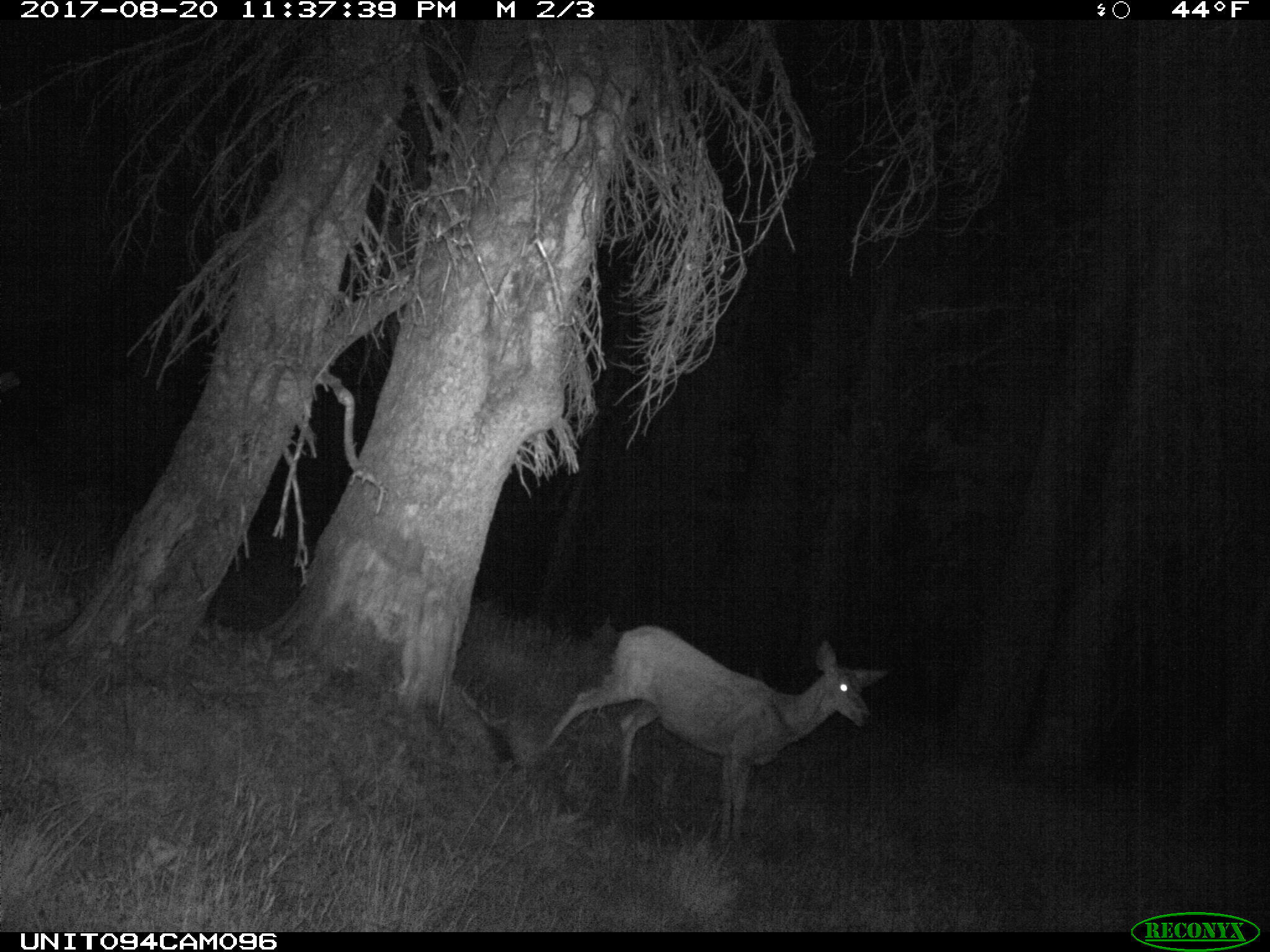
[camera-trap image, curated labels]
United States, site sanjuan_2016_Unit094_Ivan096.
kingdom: Animalia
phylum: Chordata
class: Mammalia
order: Artiodactyla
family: Cervidae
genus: Odocoileus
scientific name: Odocoileus hemionus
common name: mule deer